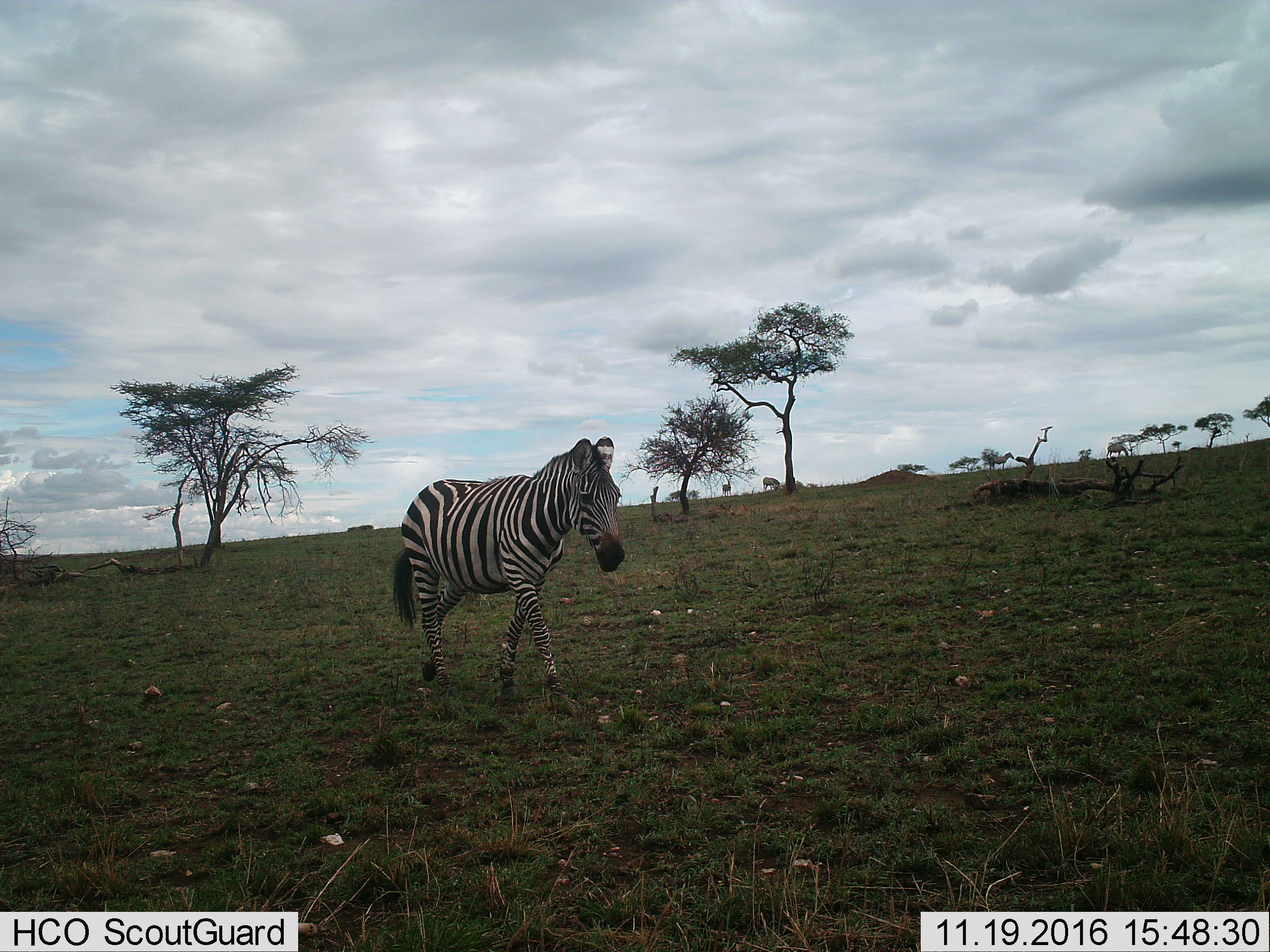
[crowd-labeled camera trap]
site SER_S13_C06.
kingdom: Animalia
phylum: Chordata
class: Mammalia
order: Perissodactyla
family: Equidae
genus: Equus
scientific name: Equus quagga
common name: plains zebra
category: zebraplains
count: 1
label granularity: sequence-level